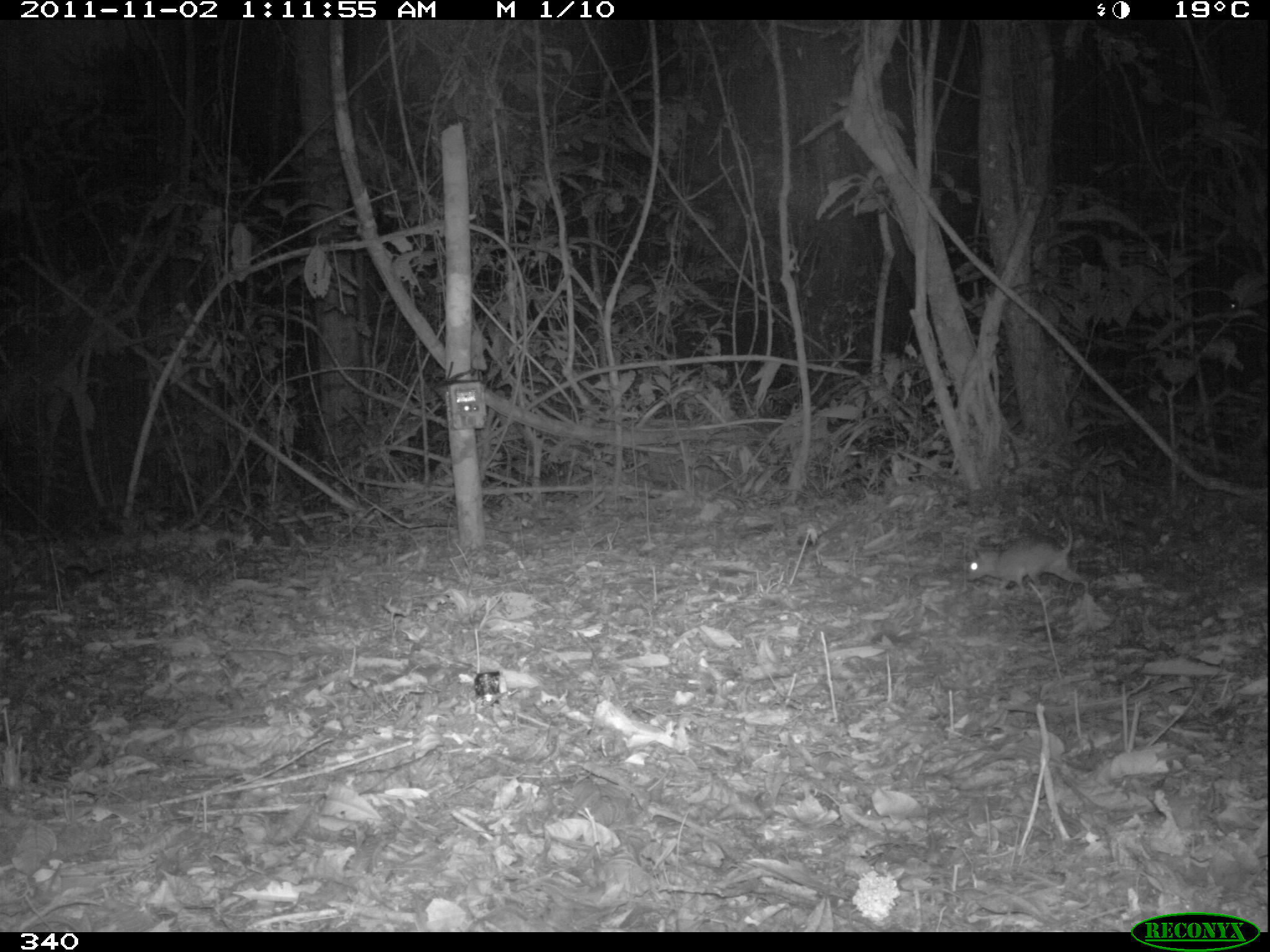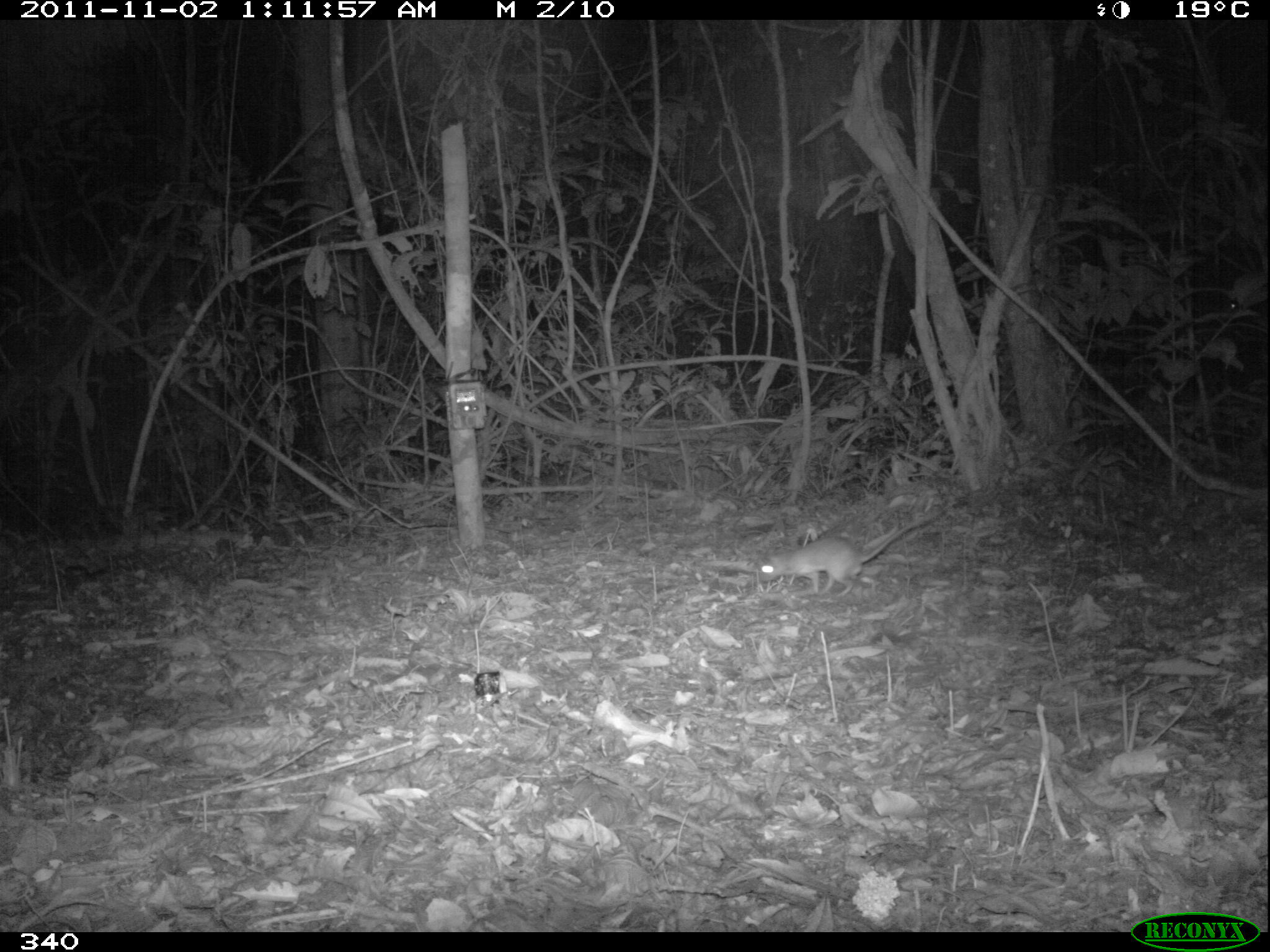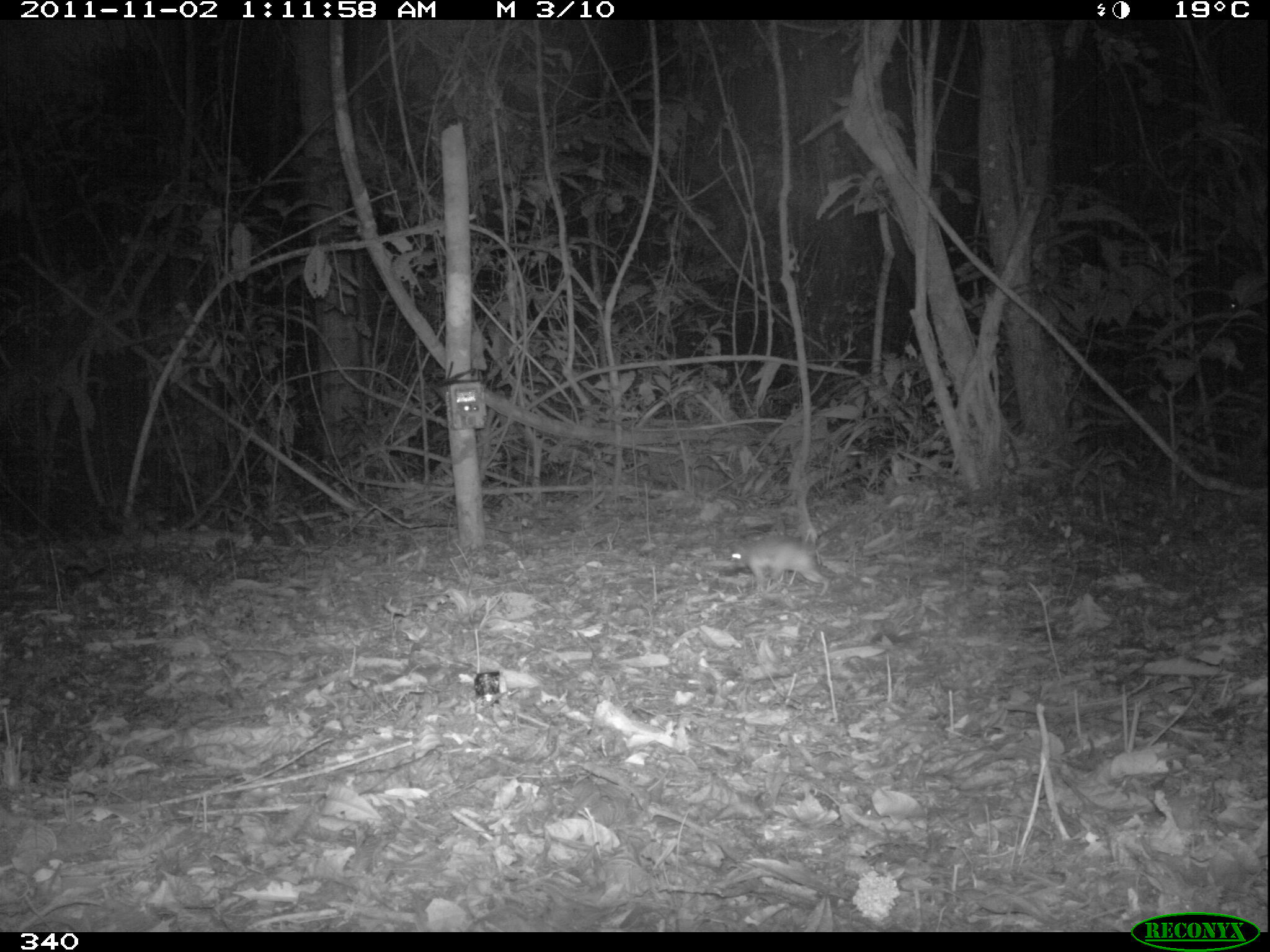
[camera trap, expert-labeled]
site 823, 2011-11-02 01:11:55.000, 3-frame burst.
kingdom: Animalia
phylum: Chordata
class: Mammalia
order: Rodentia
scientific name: Rodentia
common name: rodents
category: unknown rodent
Unknown rodent (rodents) (Rodentia).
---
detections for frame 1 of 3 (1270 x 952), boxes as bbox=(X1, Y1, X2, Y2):
unknown rodent: bbox=(964, 514, 1088, 596)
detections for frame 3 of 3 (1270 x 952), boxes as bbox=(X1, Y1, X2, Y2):
unknown rodent: bbox=(727, 532, 837, 595)